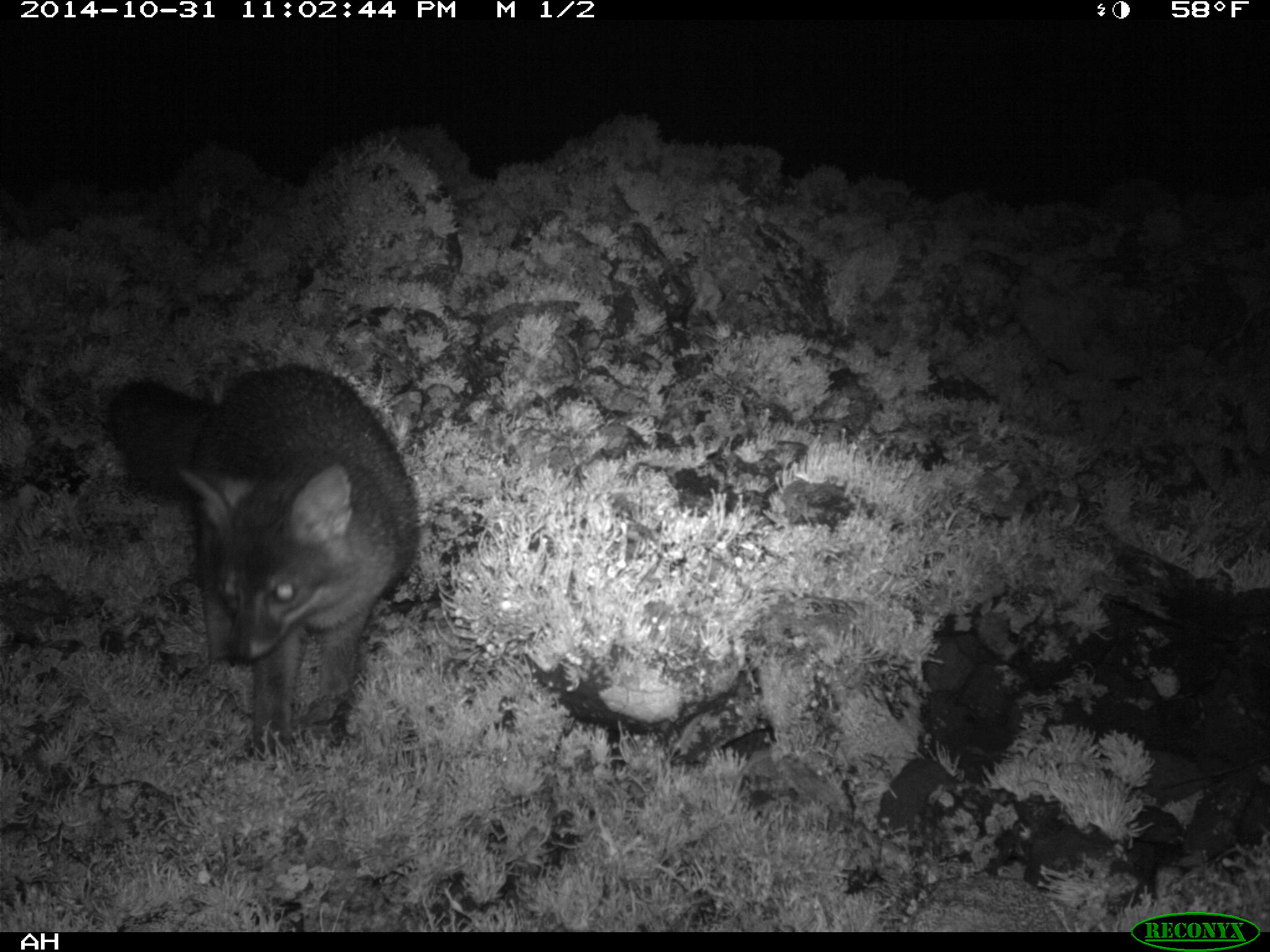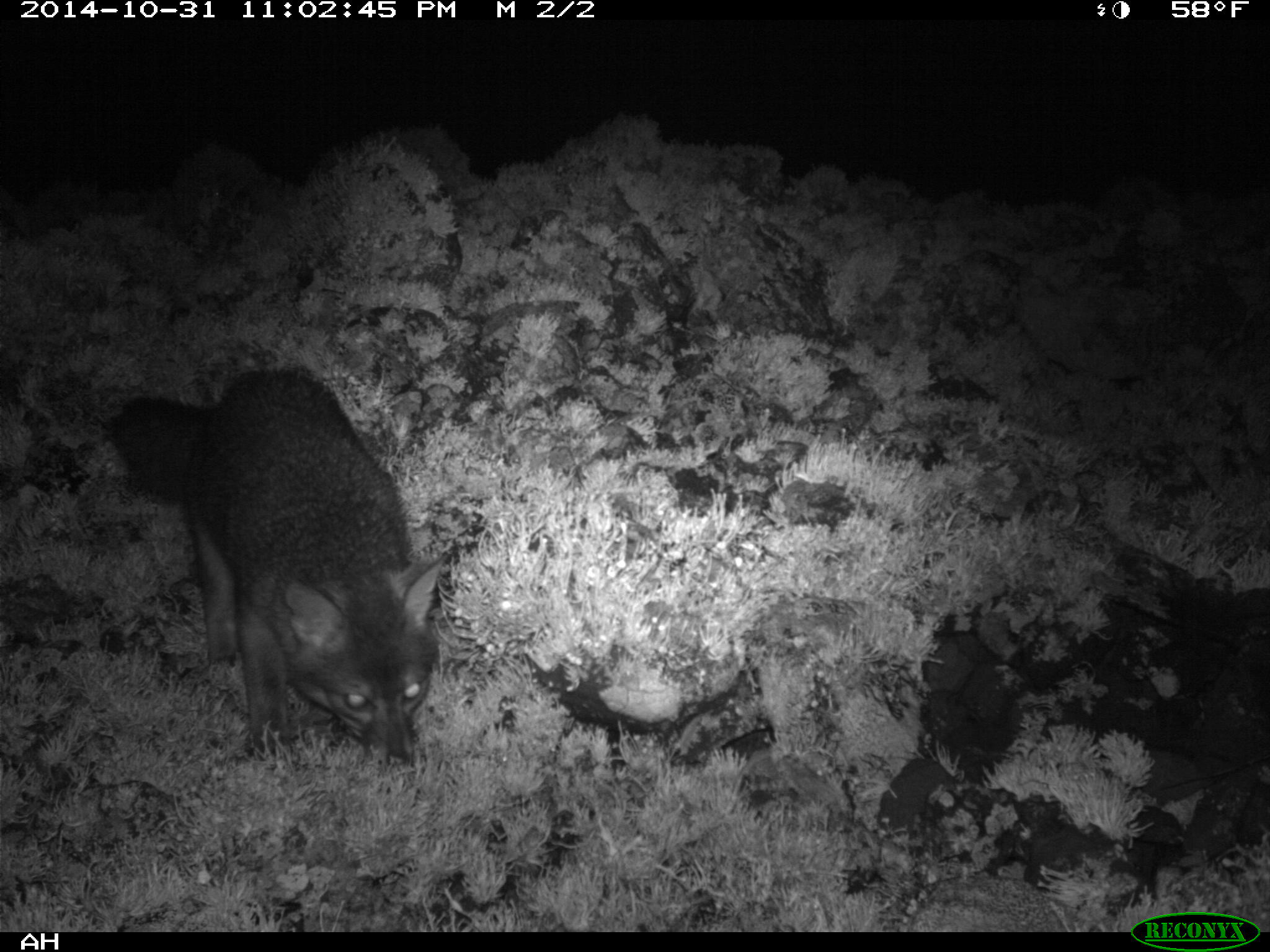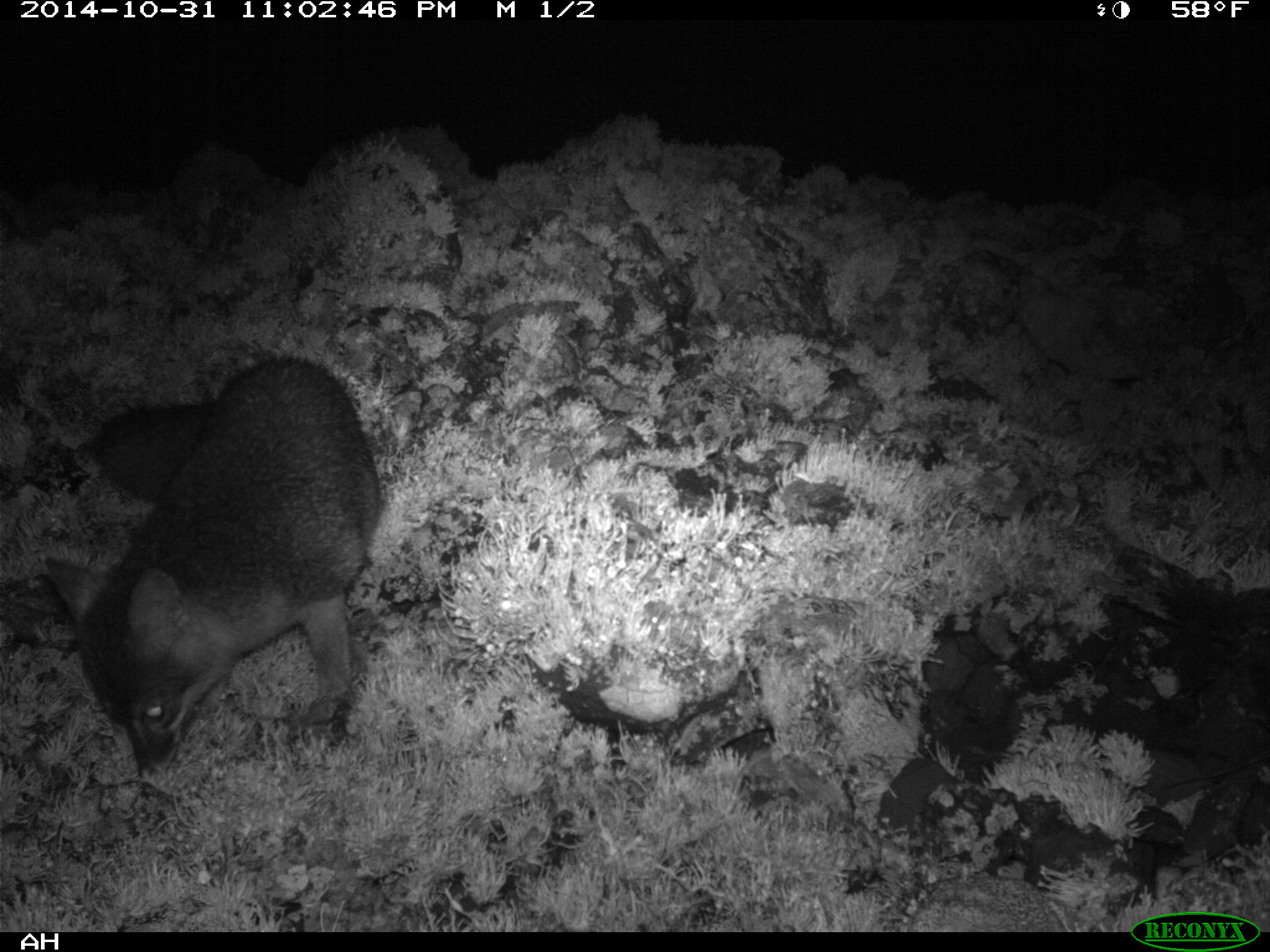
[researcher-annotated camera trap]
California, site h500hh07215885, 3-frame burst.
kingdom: Animalia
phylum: Chordata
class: Mammalia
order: Carnivora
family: Canidae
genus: Urocyon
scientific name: Urocyon littoralis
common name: island fox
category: fox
Fox (island fox) (Urocyon littoralis).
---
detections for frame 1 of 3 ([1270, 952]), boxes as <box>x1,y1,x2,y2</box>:
fox: <box>109,366,418,759</box>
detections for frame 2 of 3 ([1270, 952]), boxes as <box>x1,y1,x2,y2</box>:
fox: <box>109,366,446,764</box>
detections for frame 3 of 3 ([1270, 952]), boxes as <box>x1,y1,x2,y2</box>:
fox: <box>43,351,380,778</box>